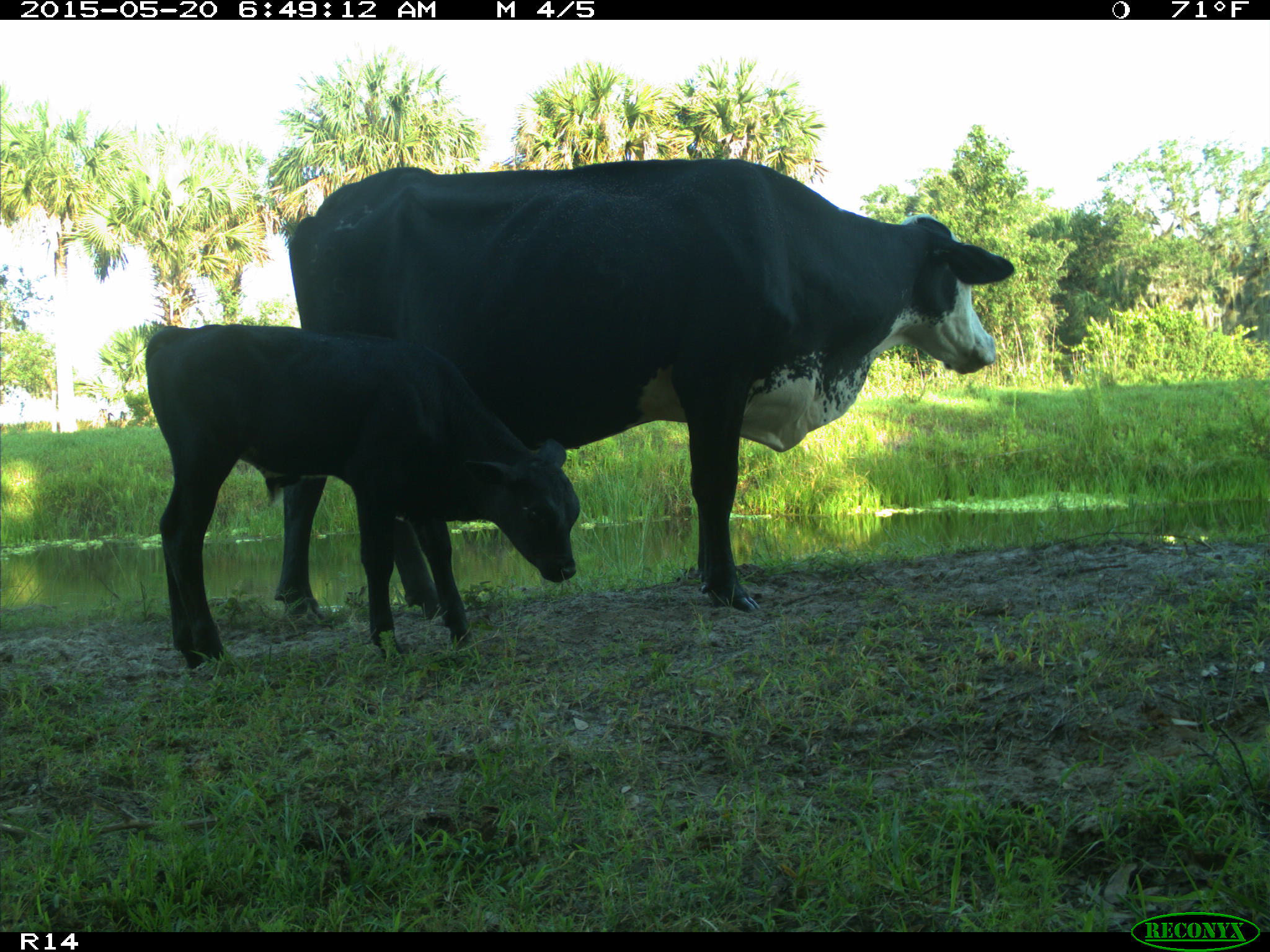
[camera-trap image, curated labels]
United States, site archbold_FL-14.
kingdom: Animalia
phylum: Chordata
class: Mammalia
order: Artiodactyla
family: Bovidae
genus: Bos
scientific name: Bos taurus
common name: domestic cow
Bos taurus (domestic cow).